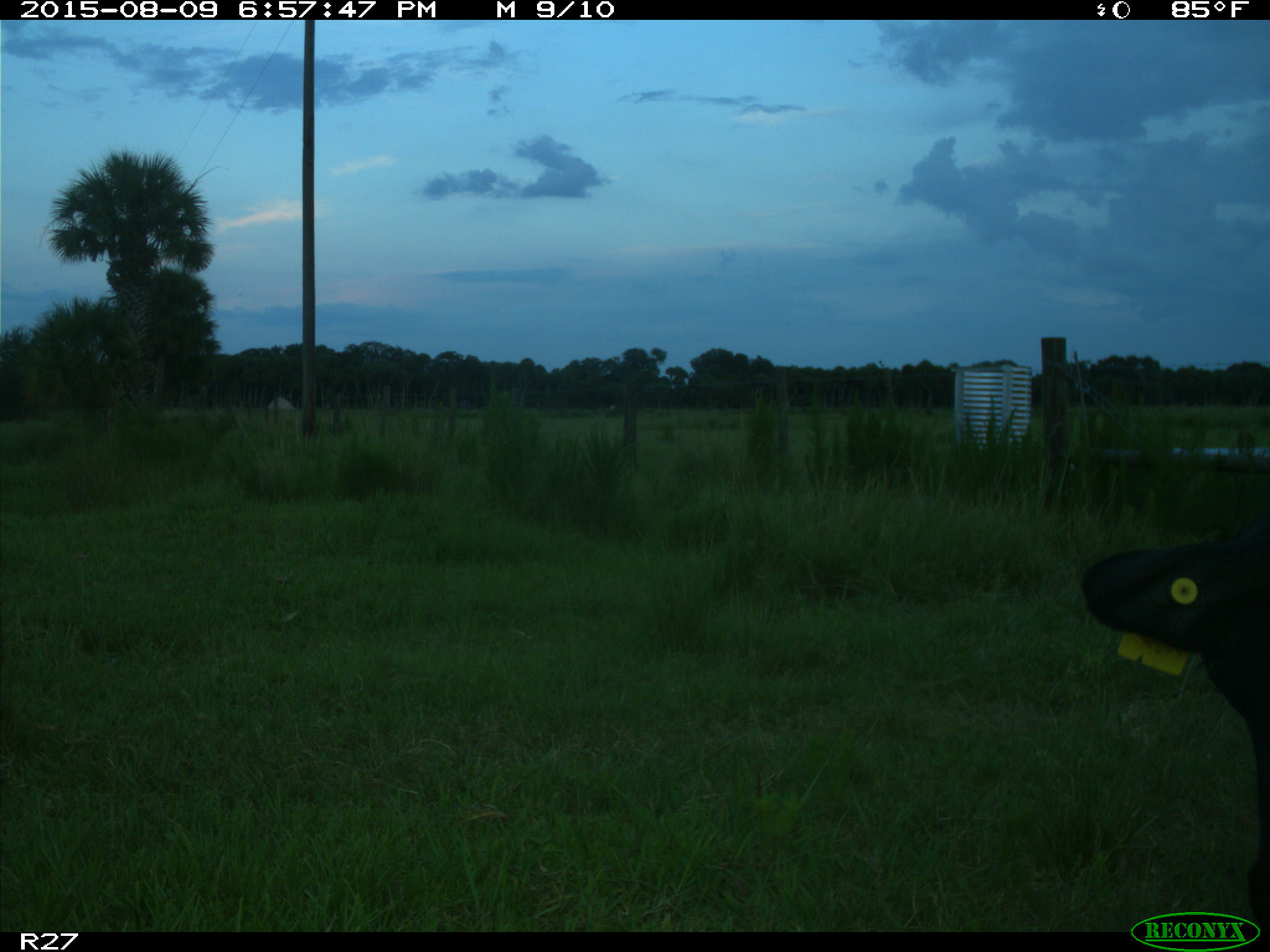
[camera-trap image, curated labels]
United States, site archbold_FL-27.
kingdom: Animalia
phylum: Chordata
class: Mammalia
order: Artiodactyla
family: Bovidae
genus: Bos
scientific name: Bos taurus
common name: domestic cow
Bos taurus (domestic cow).